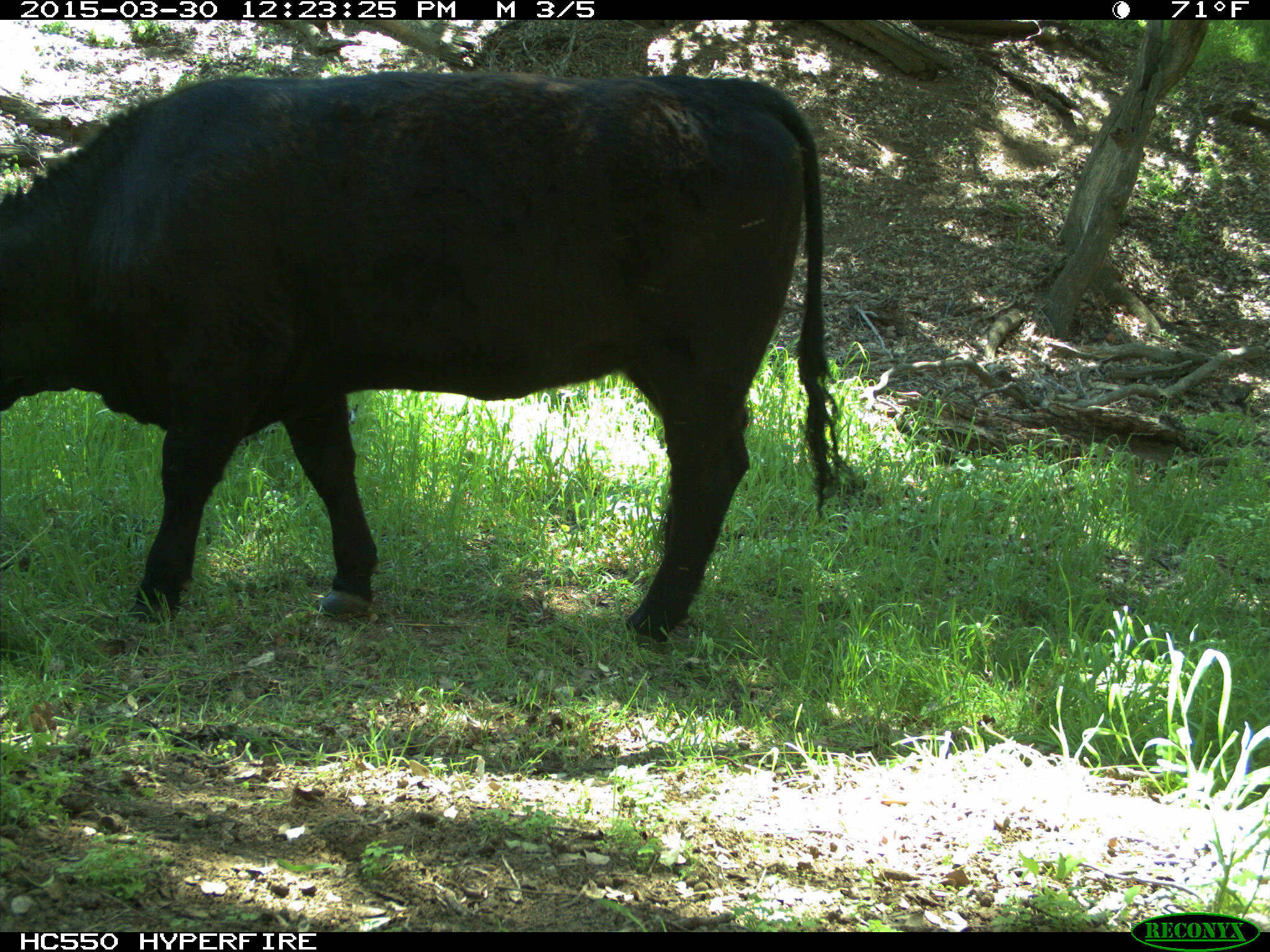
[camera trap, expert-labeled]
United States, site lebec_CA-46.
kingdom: Animalia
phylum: Chordata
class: Mammalia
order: Artiodactyla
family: Bovidae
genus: Bos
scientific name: Bos taurus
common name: domestic cow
Bos taurus (domestic cow).